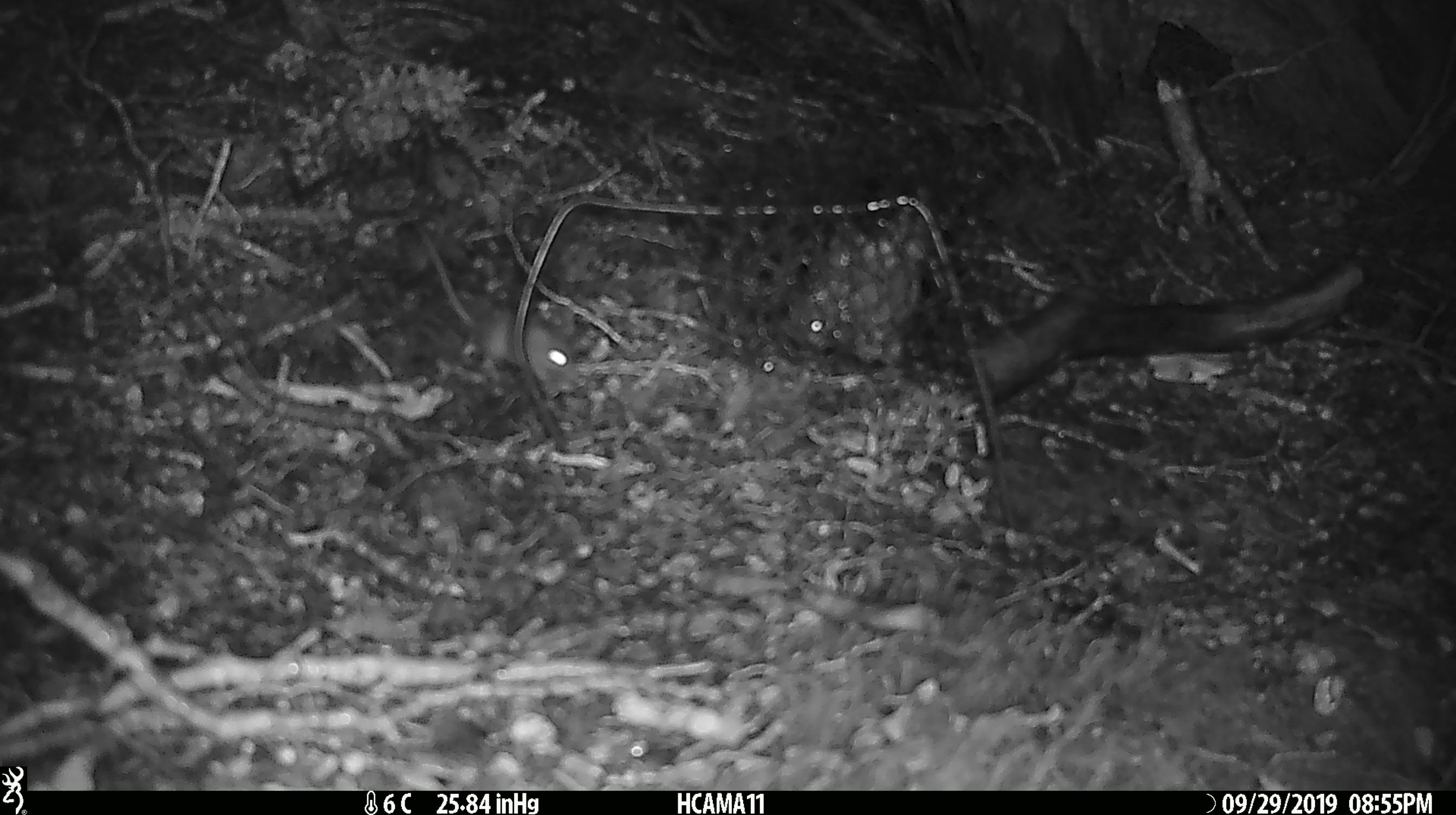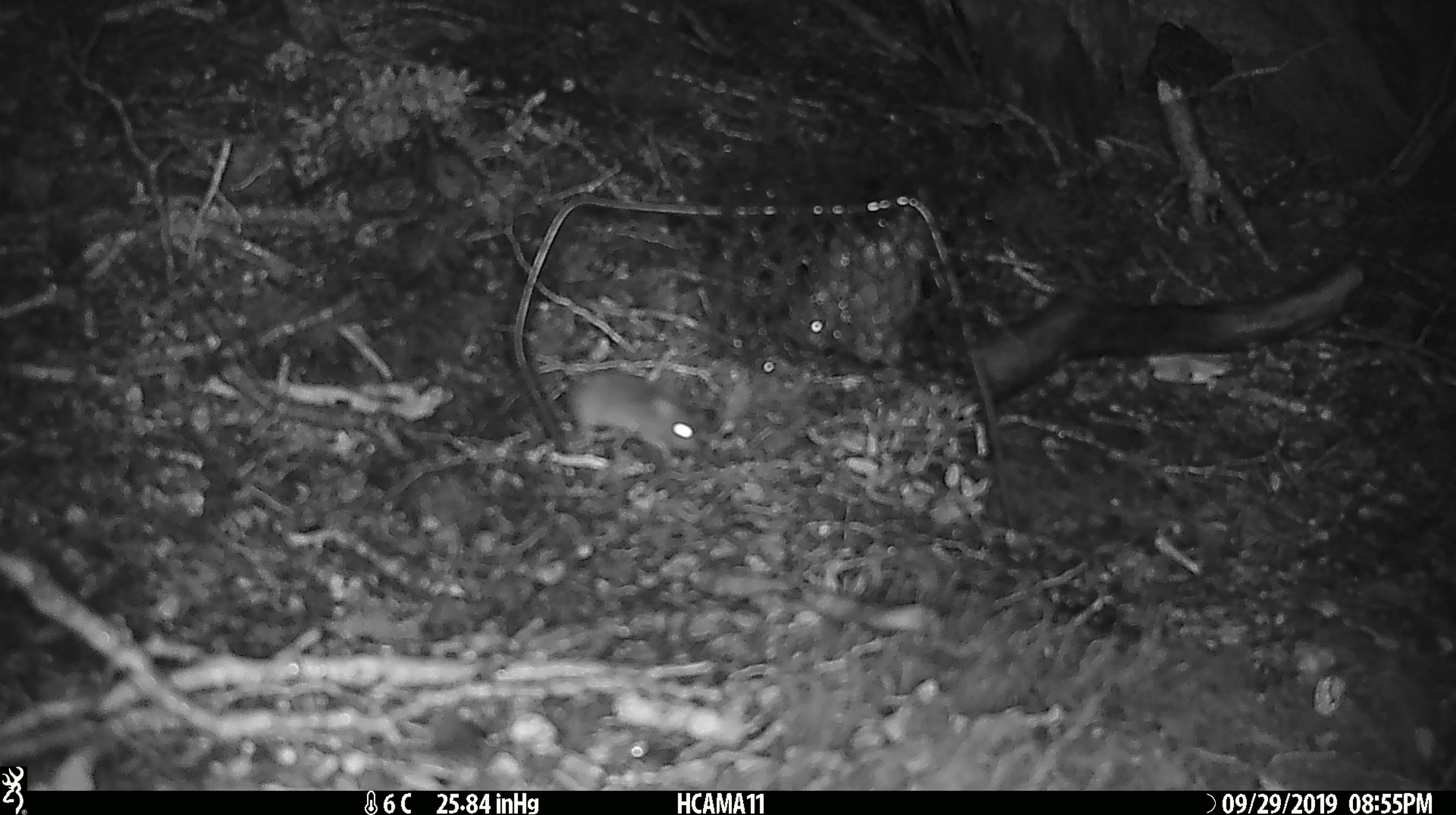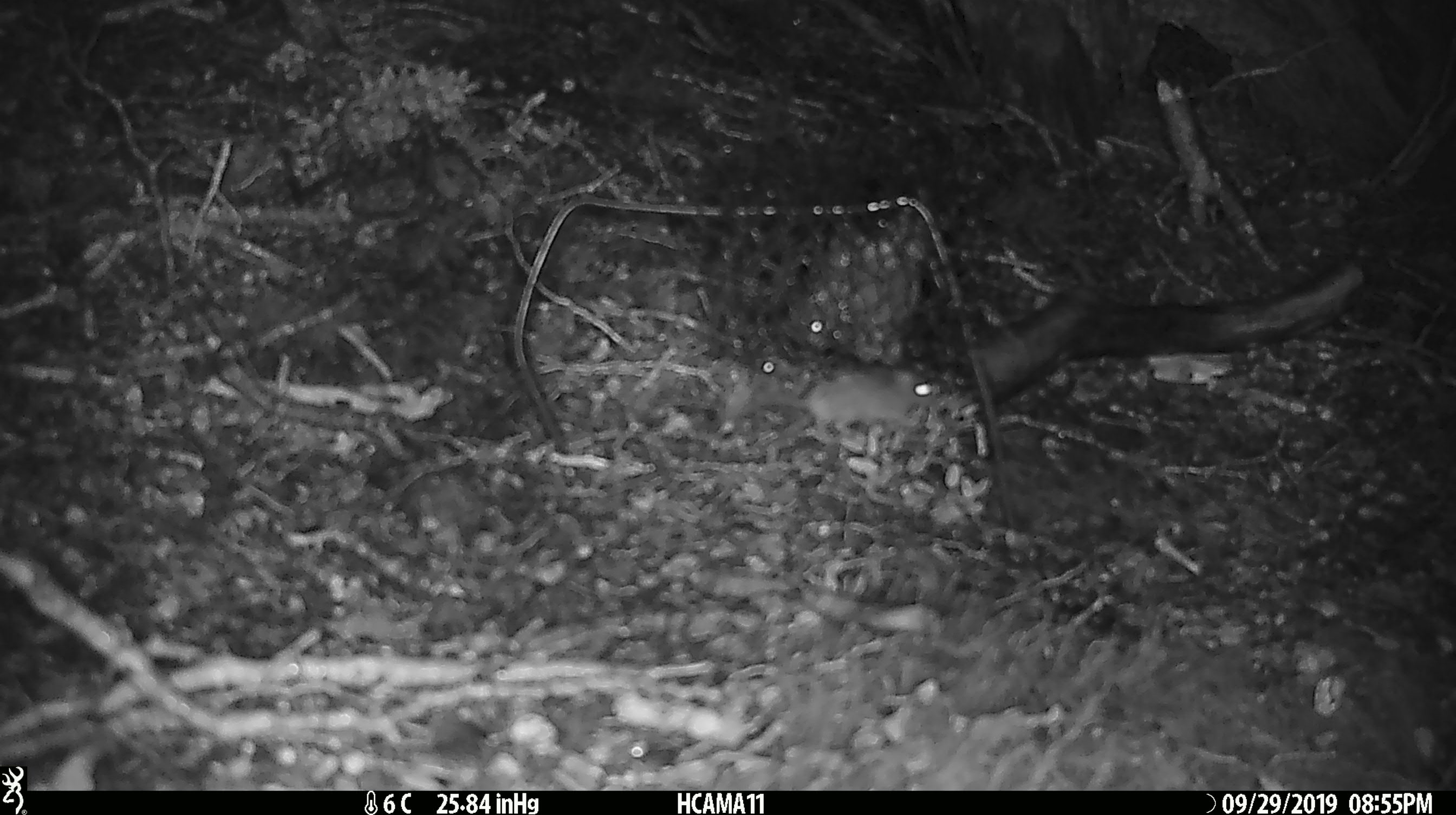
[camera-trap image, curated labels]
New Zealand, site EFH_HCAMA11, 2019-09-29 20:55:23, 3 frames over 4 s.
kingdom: Animalia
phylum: Chordata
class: Mammalia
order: Rodentia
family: Muridae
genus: Mus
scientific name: Mus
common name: mouse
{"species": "mouse (Mus)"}